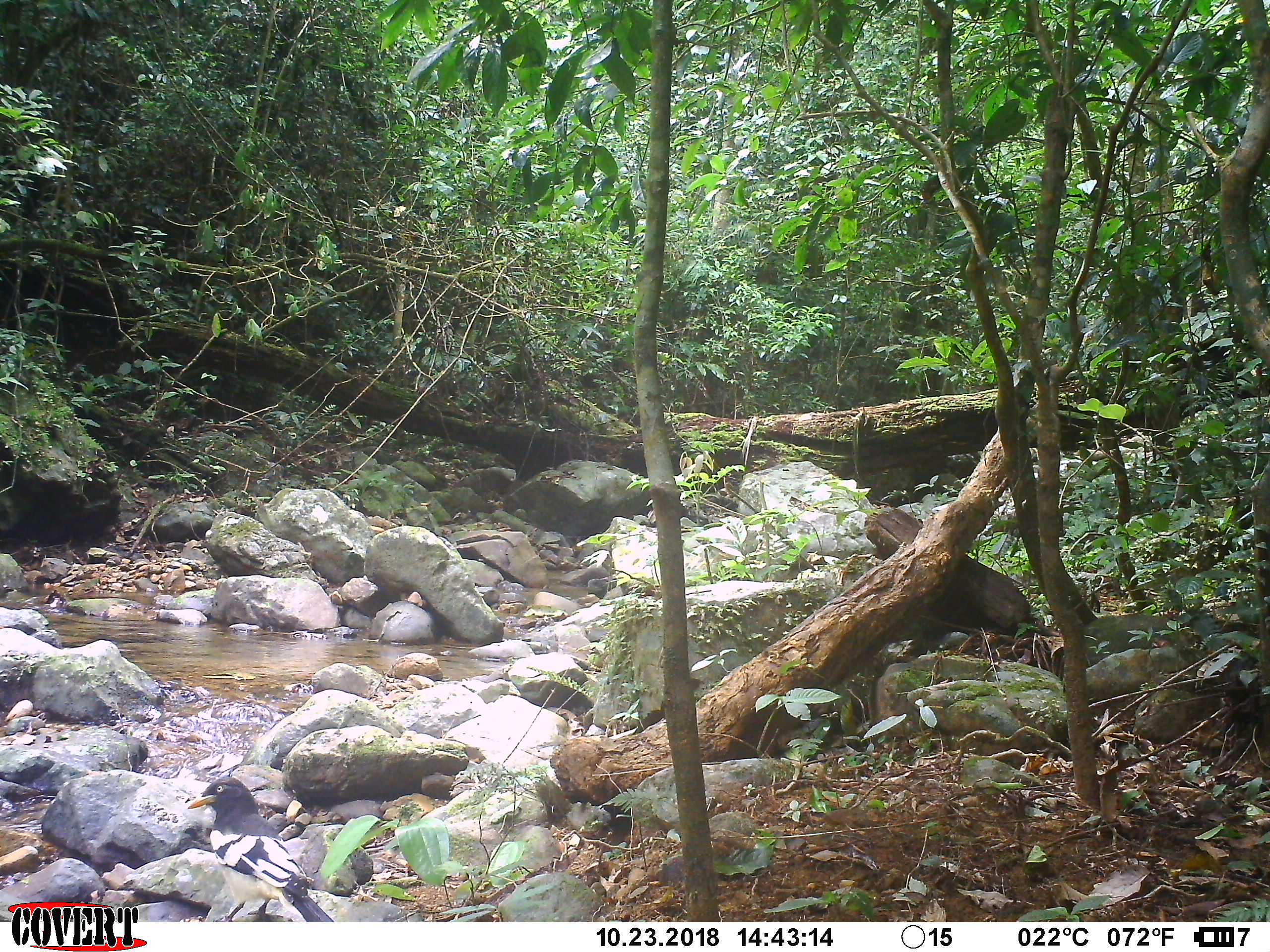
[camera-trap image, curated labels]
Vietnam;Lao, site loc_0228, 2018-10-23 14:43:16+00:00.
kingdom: Animalia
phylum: Chordata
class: Aves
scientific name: Aves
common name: bird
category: unidentified bird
Unidentified bird (bird) (Aves). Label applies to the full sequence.